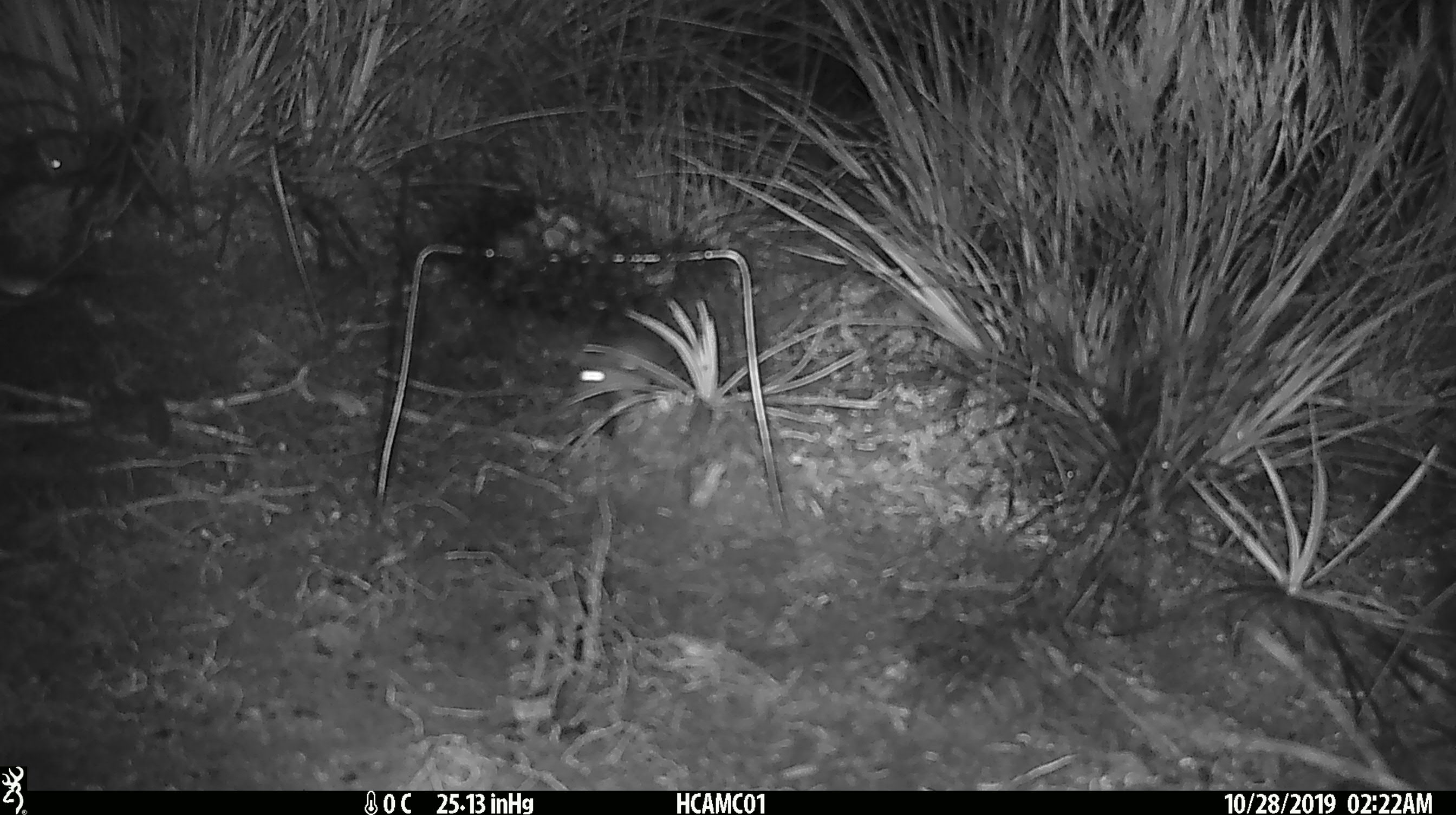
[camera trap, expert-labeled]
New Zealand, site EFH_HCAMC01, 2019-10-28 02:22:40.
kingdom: Animalia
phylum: Chordata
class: Mammalia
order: Rodentia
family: Muridae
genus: Mus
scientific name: Mus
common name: mouse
Mouse (Mus).